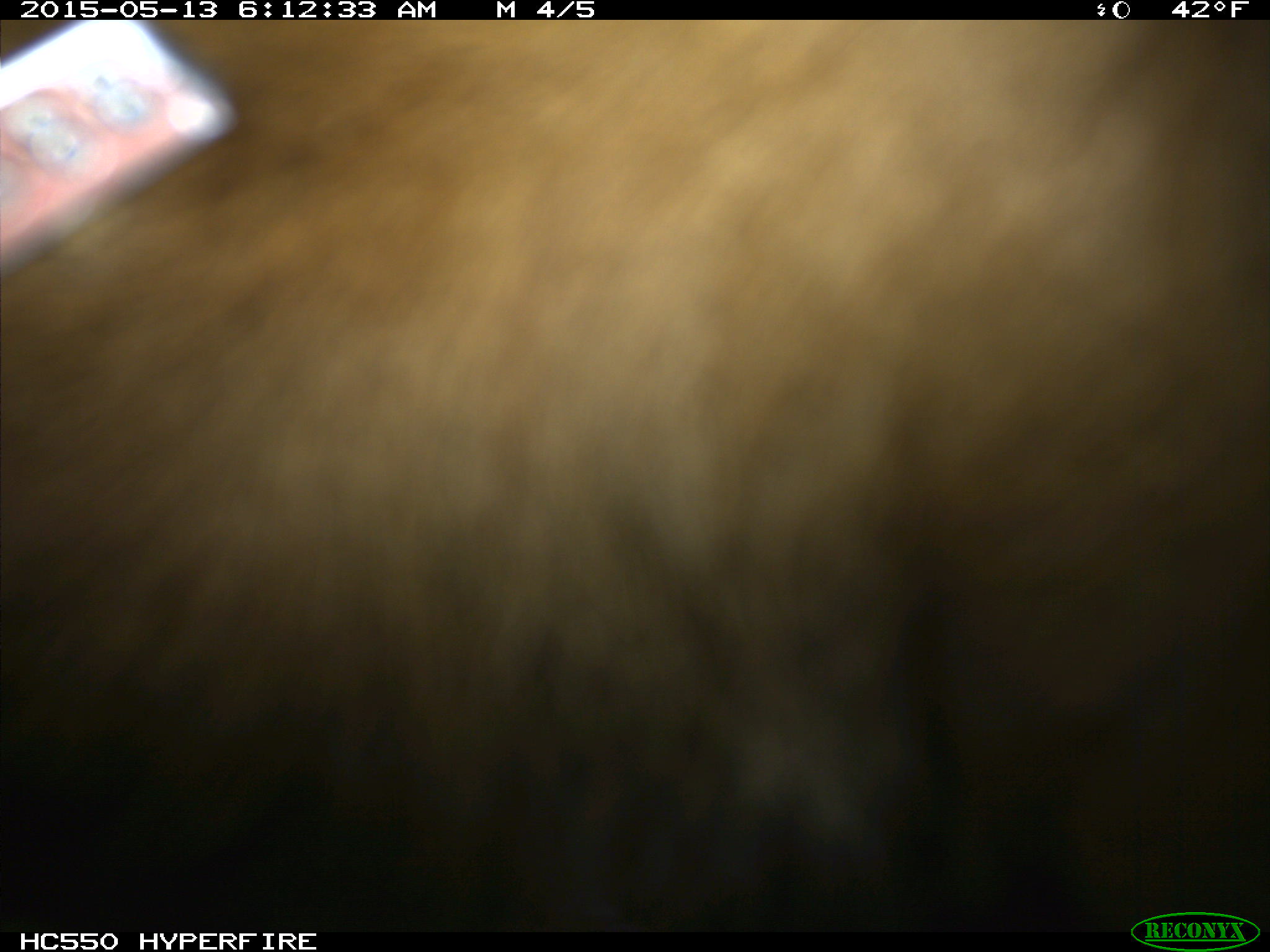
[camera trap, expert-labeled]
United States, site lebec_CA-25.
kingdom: Animalia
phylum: Chordata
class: Mammalia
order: Artiodactyla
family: Bovidae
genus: Bos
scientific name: Bos taurus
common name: domestic cow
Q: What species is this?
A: Bos taurus (domestic cow).